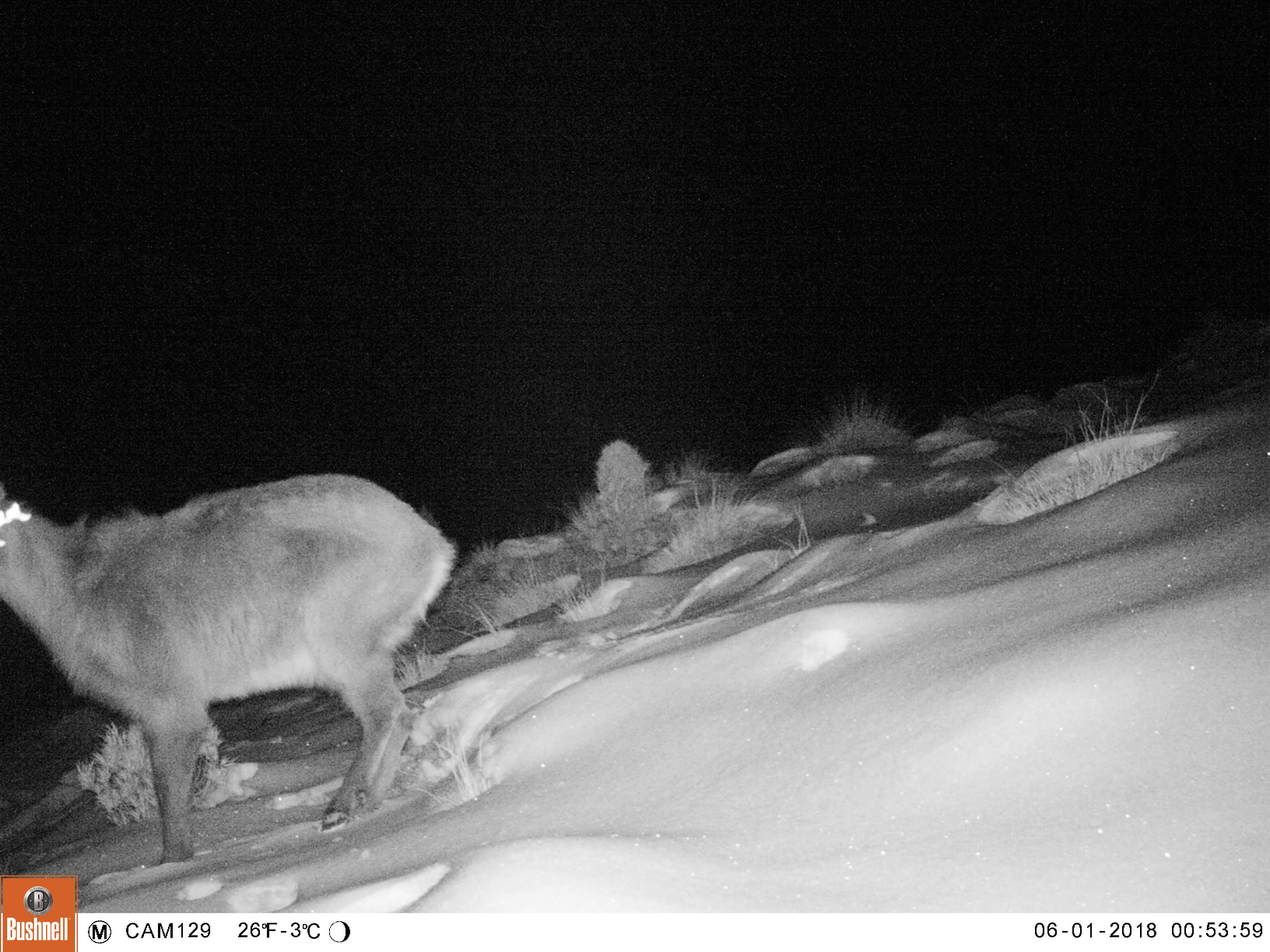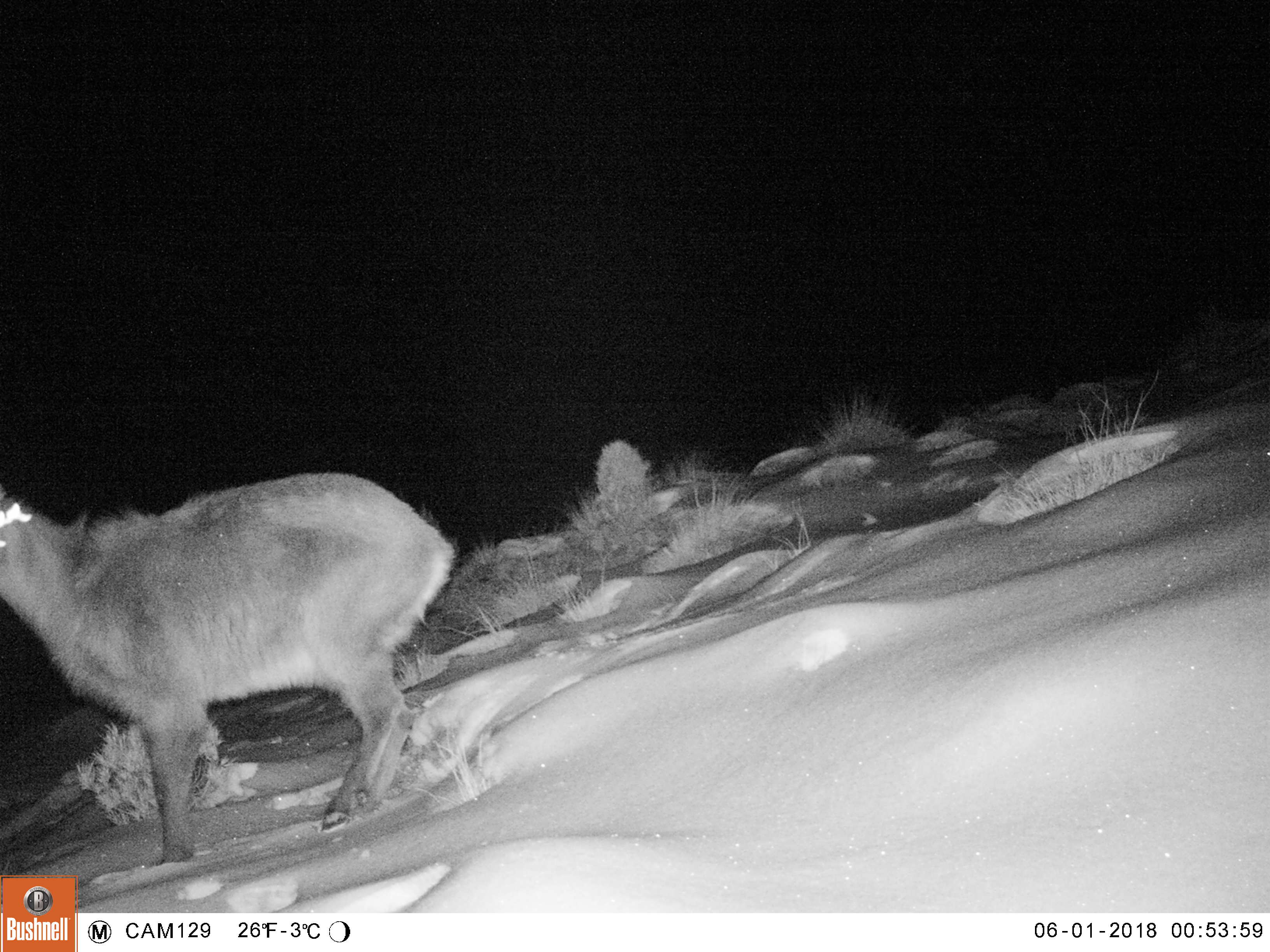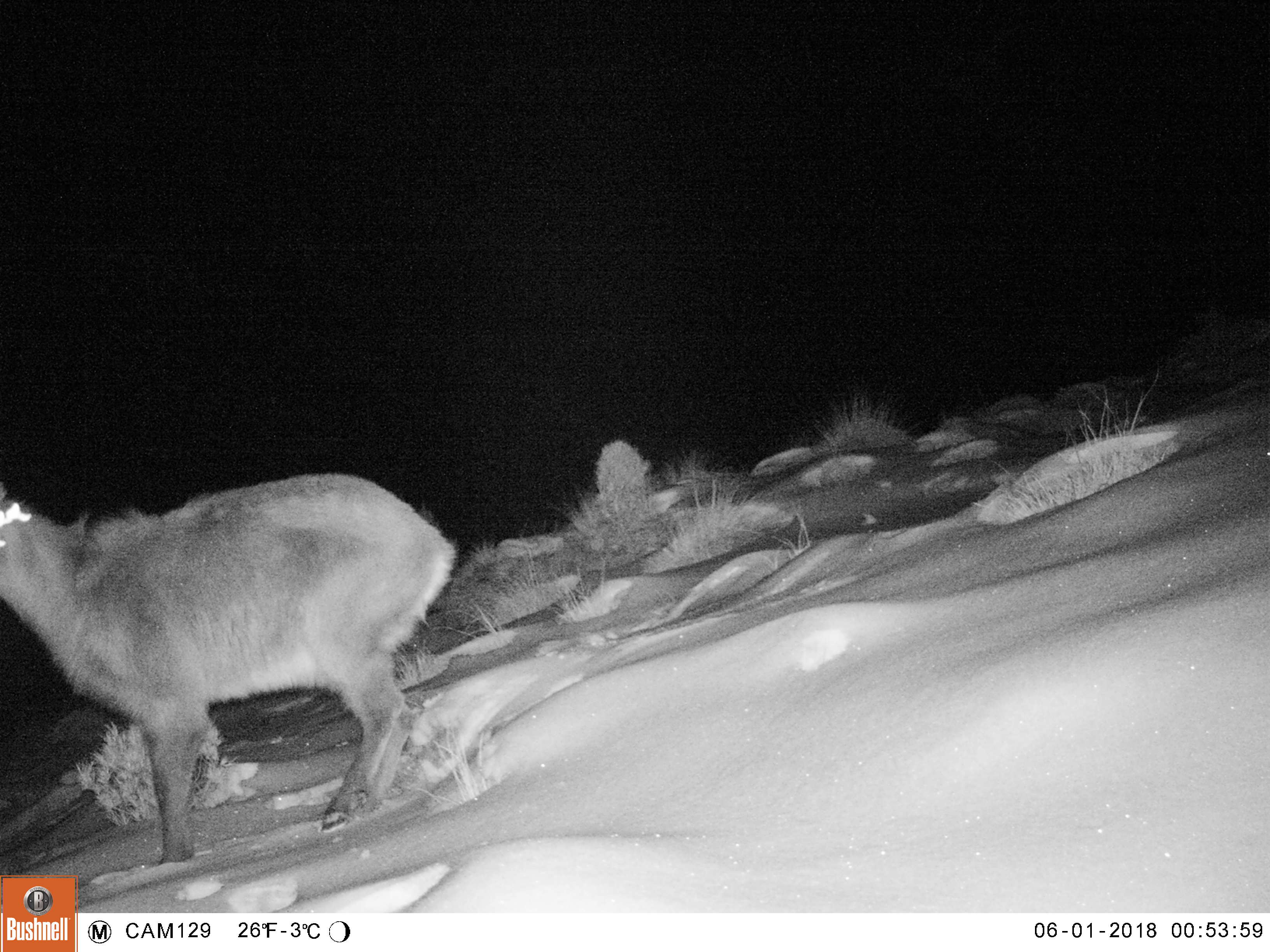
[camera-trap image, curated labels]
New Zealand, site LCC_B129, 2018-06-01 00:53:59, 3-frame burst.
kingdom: Animalia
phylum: Chordata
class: Mammalia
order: Artiodactyla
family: Bovidae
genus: Nilgiritragus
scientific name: Nilgiritragus hylocrius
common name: tahr